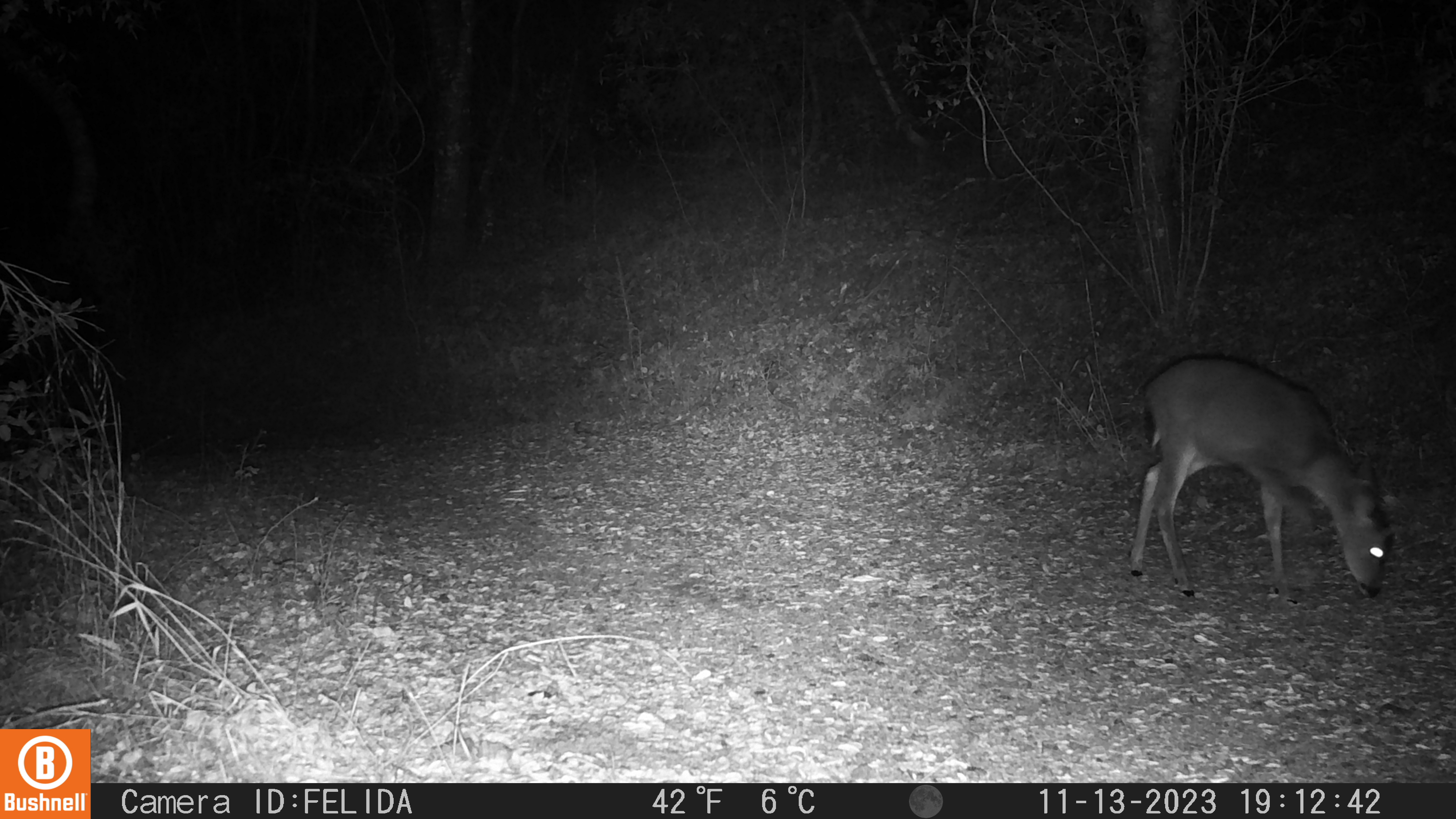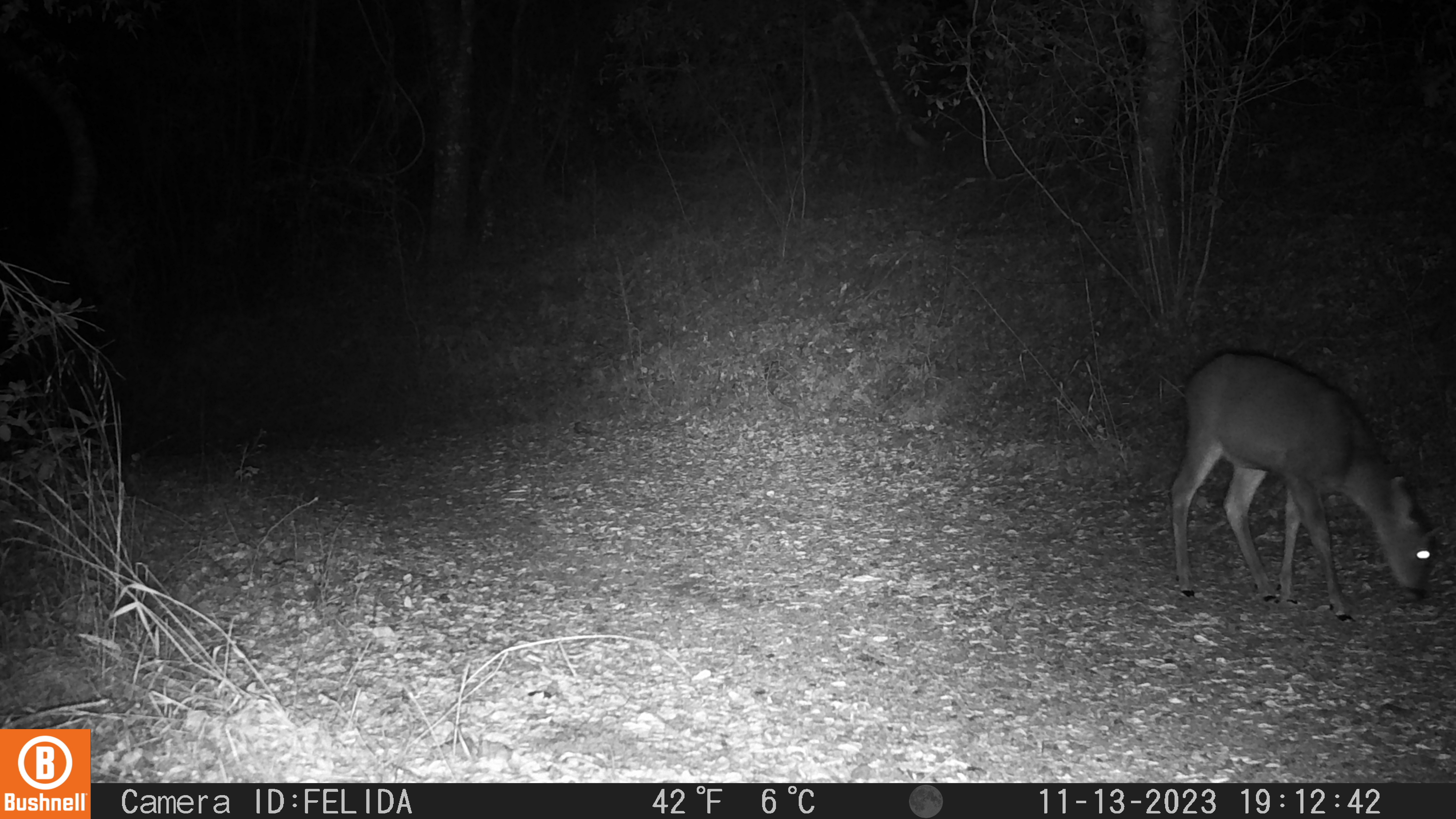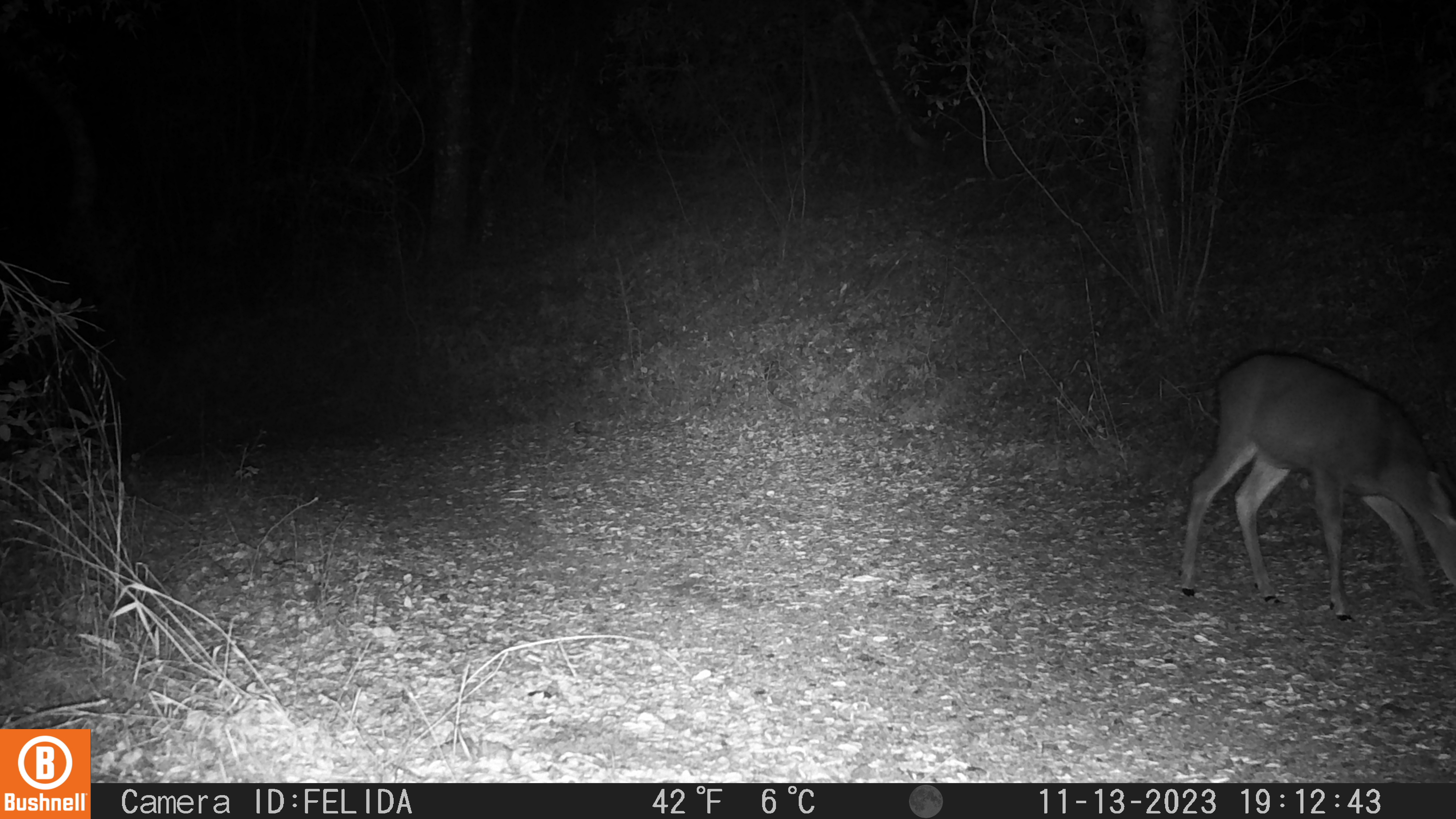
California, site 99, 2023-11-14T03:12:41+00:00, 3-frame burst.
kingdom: Animalia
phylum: Chordata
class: Mammalia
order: Artiodactyla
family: Cervidae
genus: Odocoileus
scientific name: Odocoileus hemionus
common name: mule deer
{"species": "mule deer (Odocoileus hemionus)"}